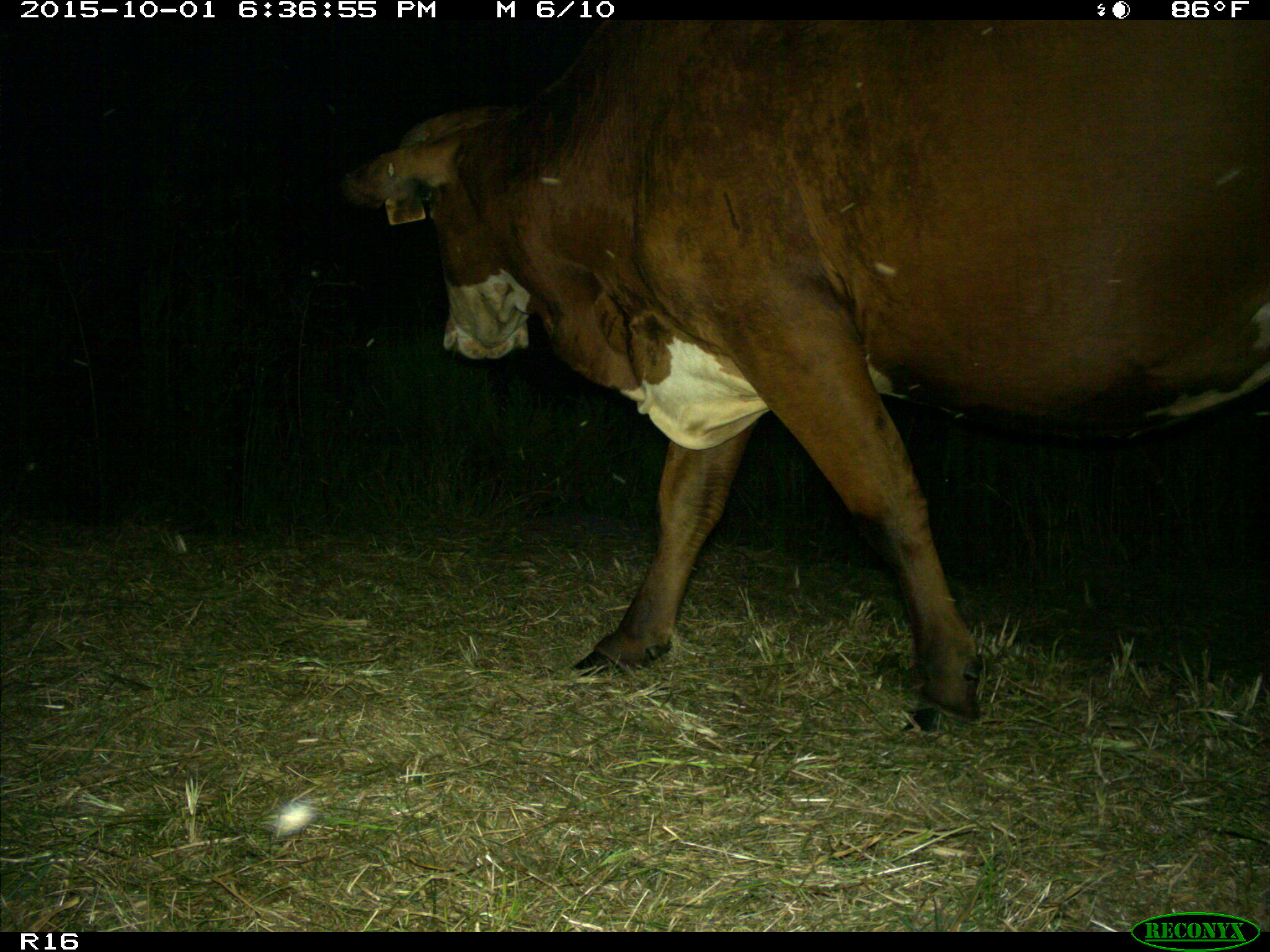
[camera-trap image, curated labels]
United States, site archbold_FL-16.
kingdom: Animalia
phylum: Chordata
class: Mammalia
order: Artiodactyla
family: Bovidae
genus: Bos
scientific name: Bos taurus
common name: domestic cow